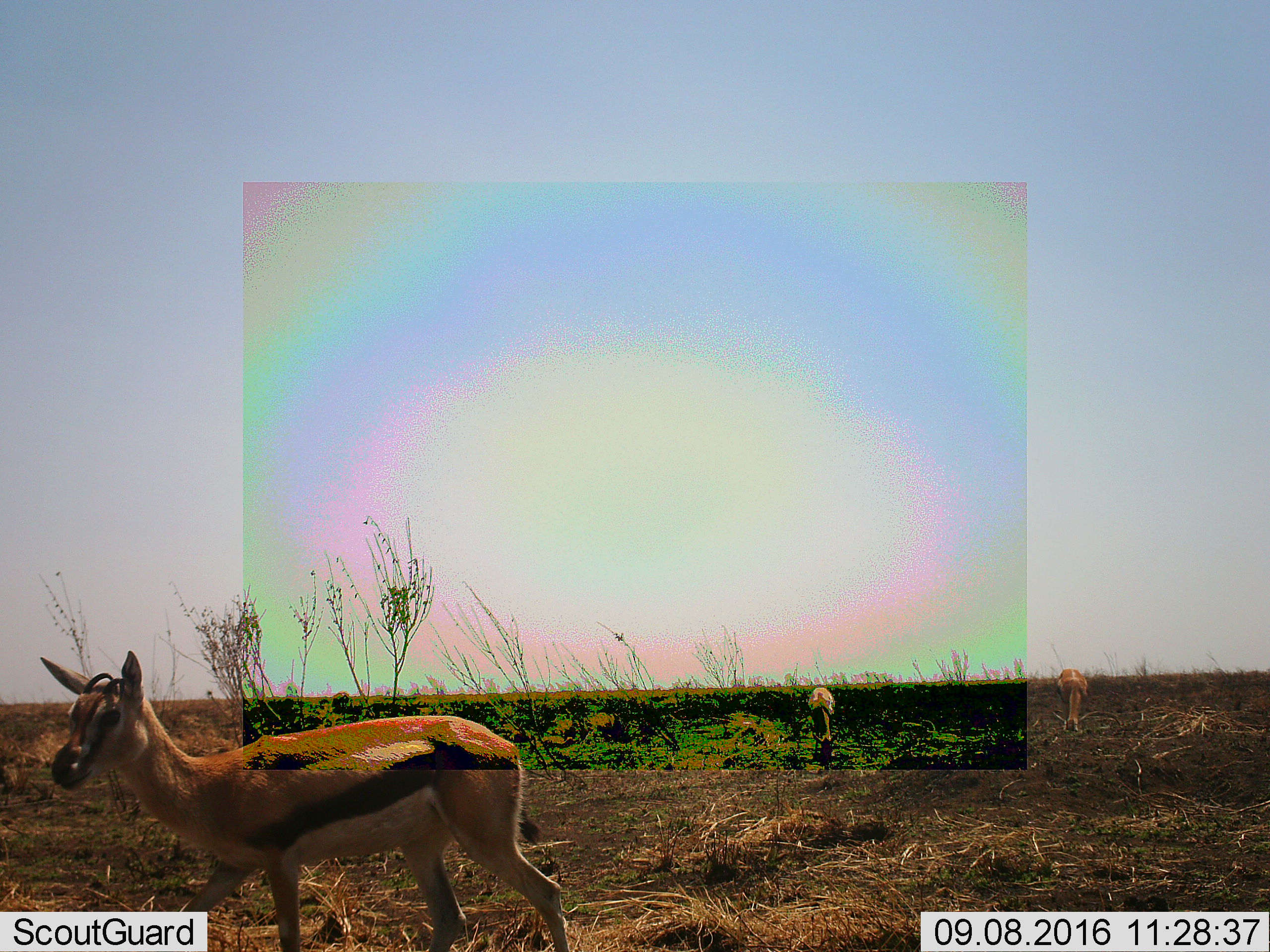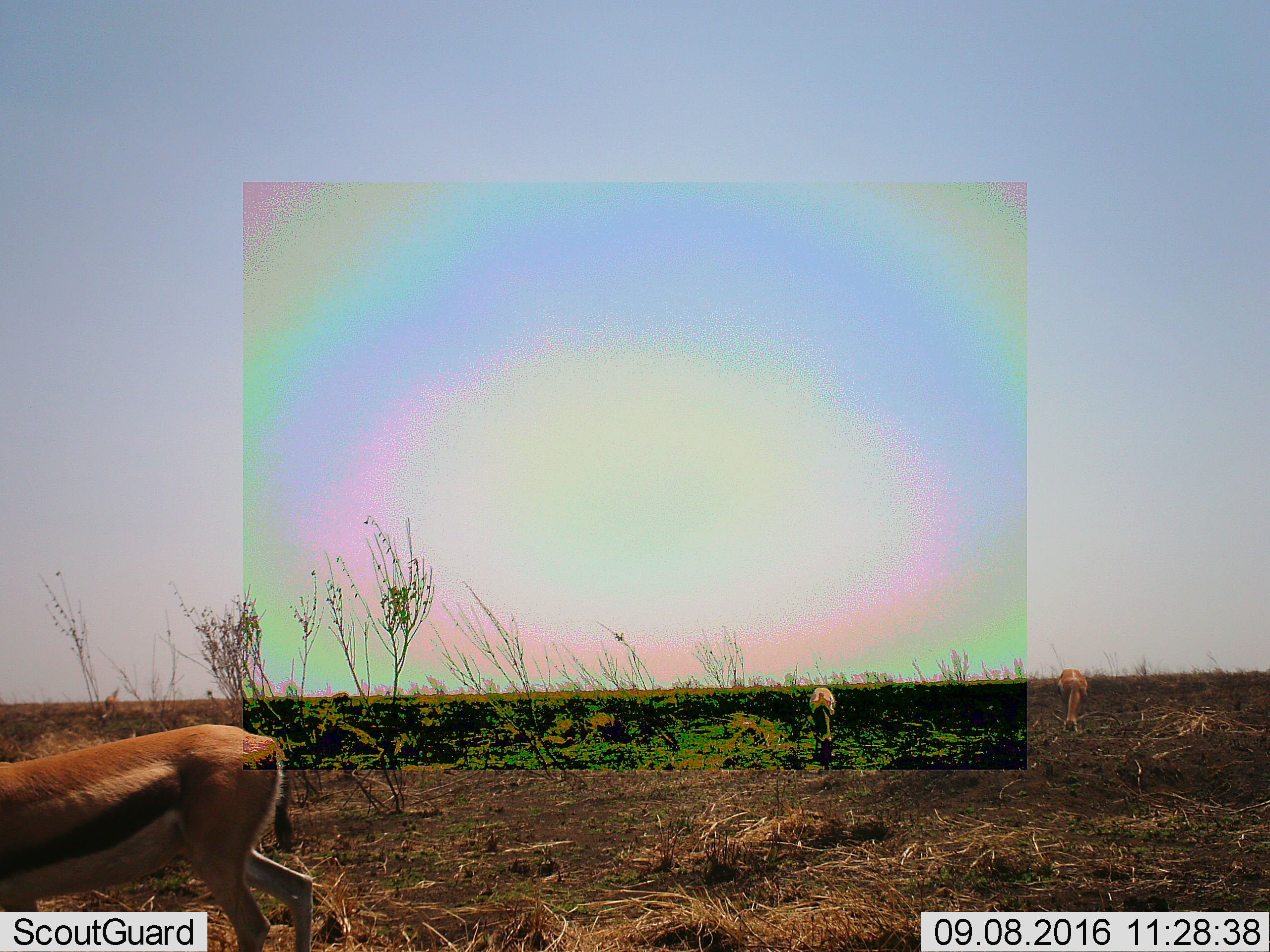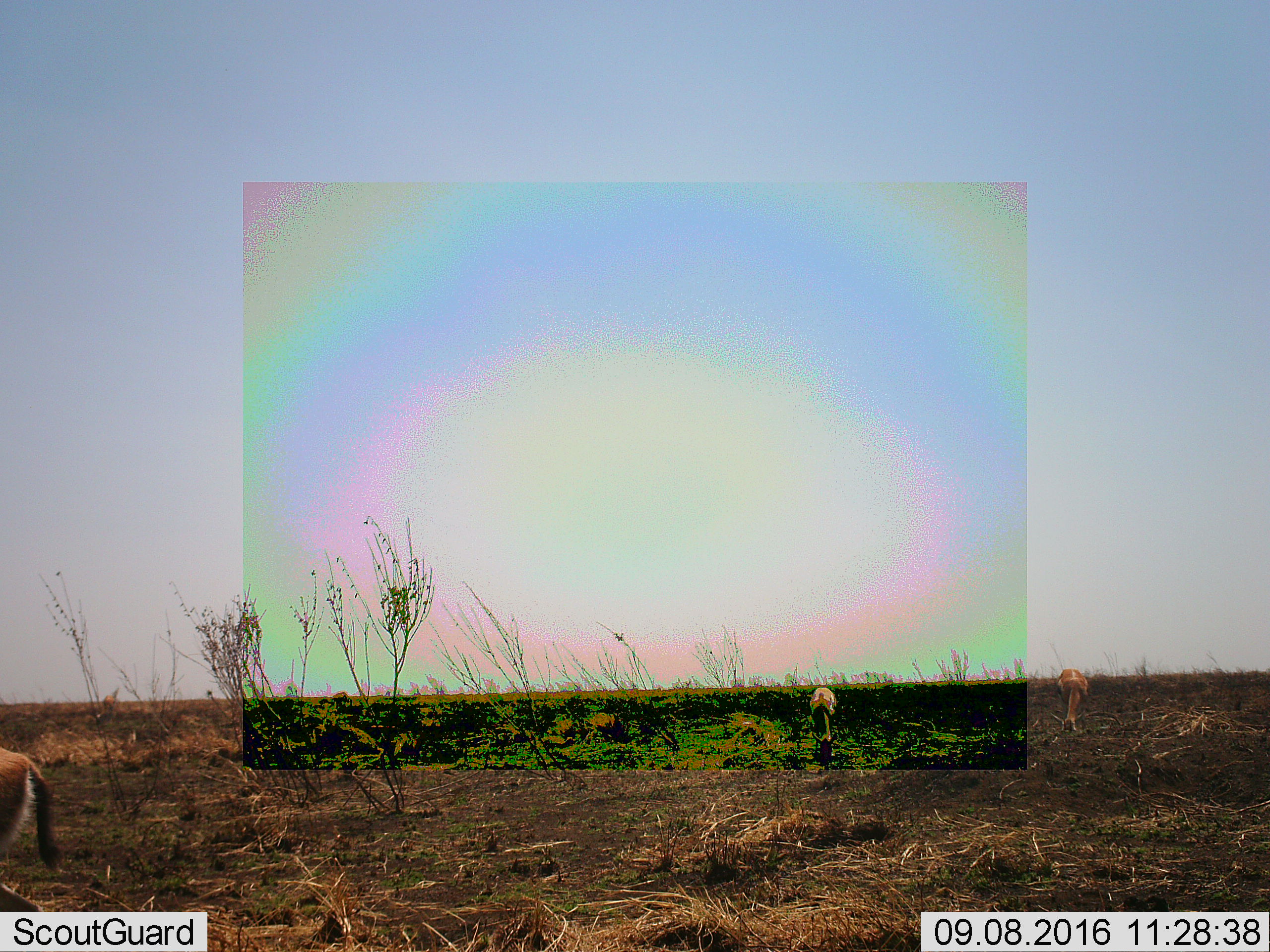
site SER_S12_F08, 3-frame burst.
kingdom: Animalia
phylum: Chordata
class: Mammalia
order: Artiodactyla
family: Bovidae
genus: Eudorcas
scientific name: Eudorcas thomsonii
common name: thomson's gazelle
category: gazellethomsons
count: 3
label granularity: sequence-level